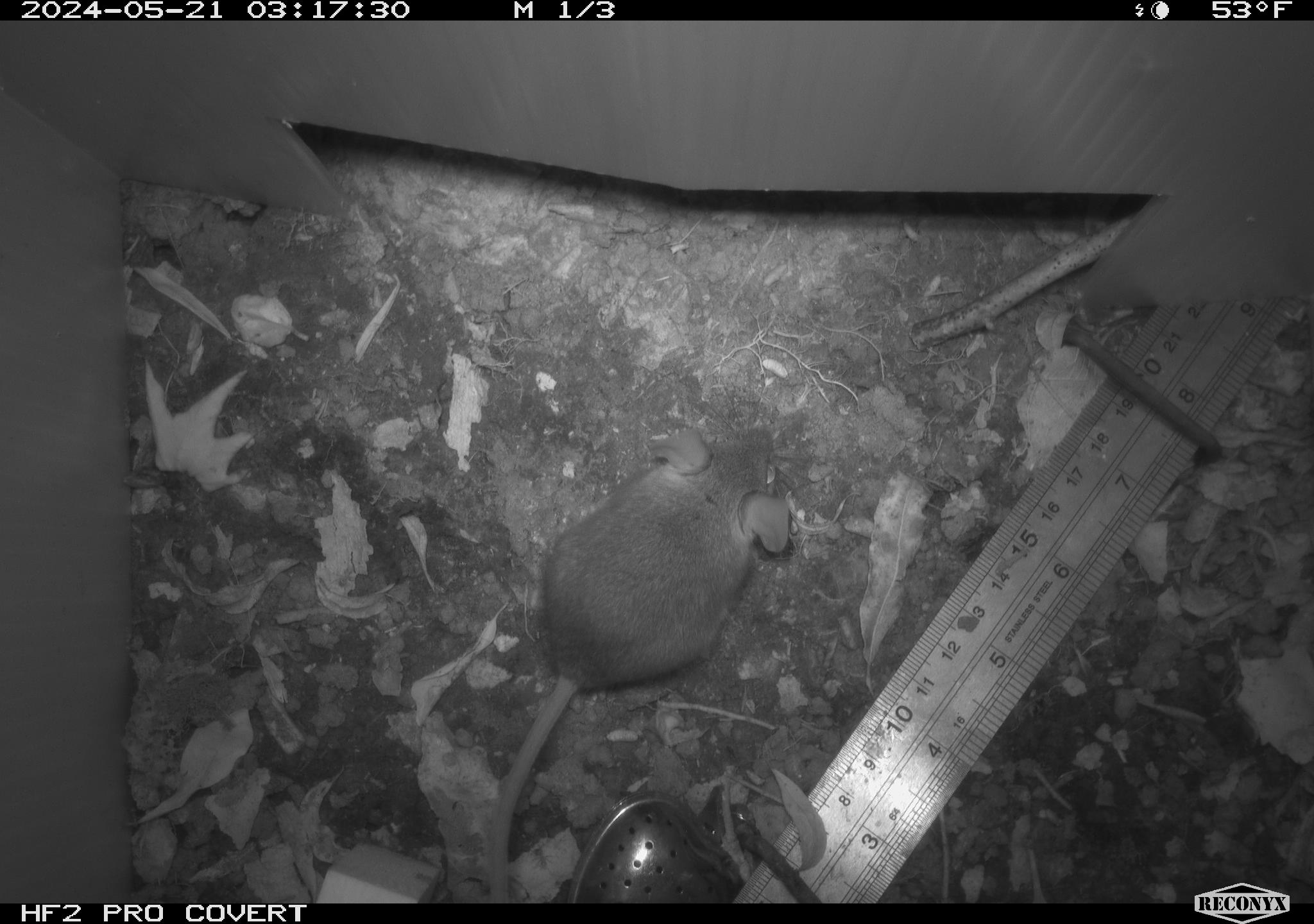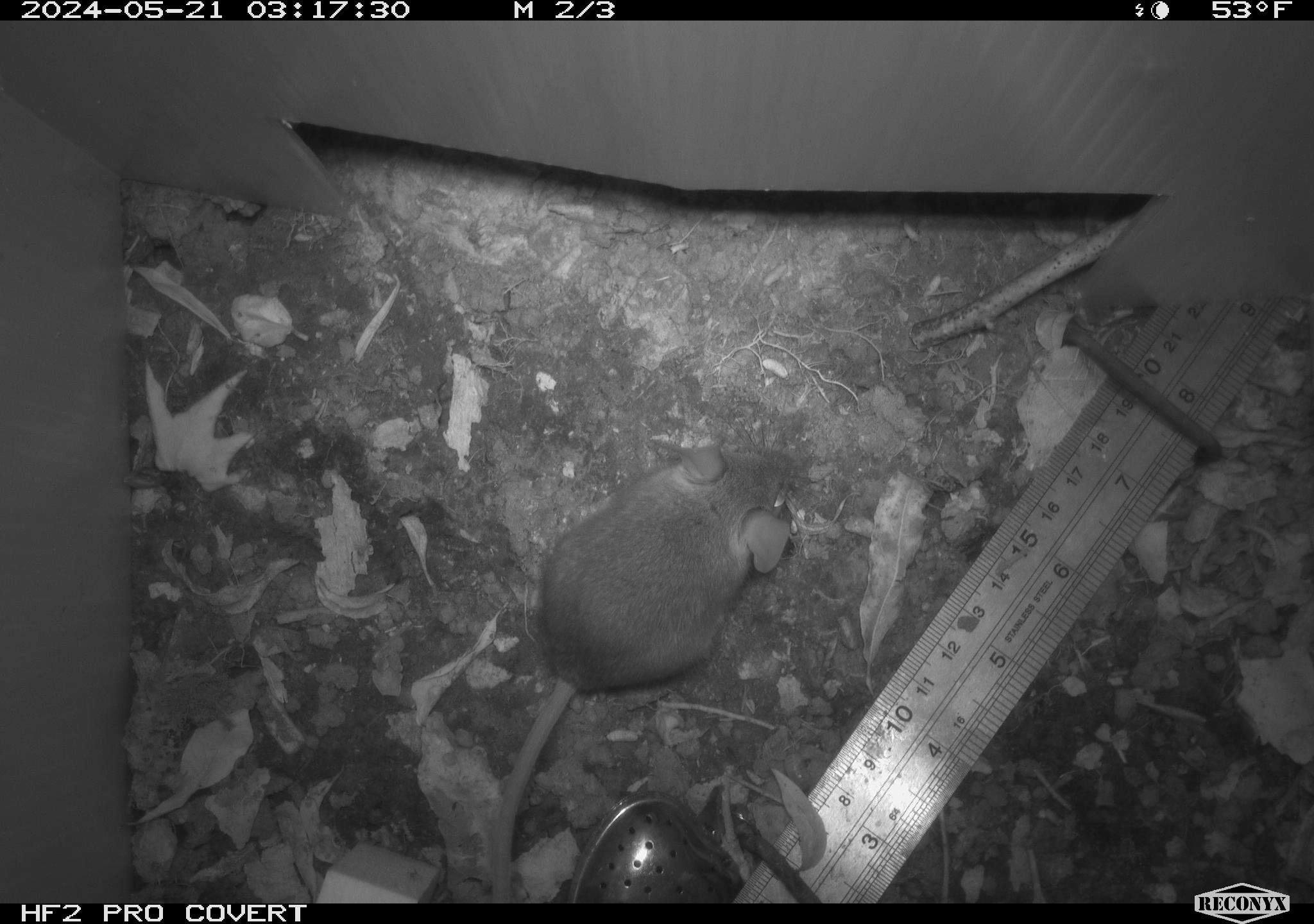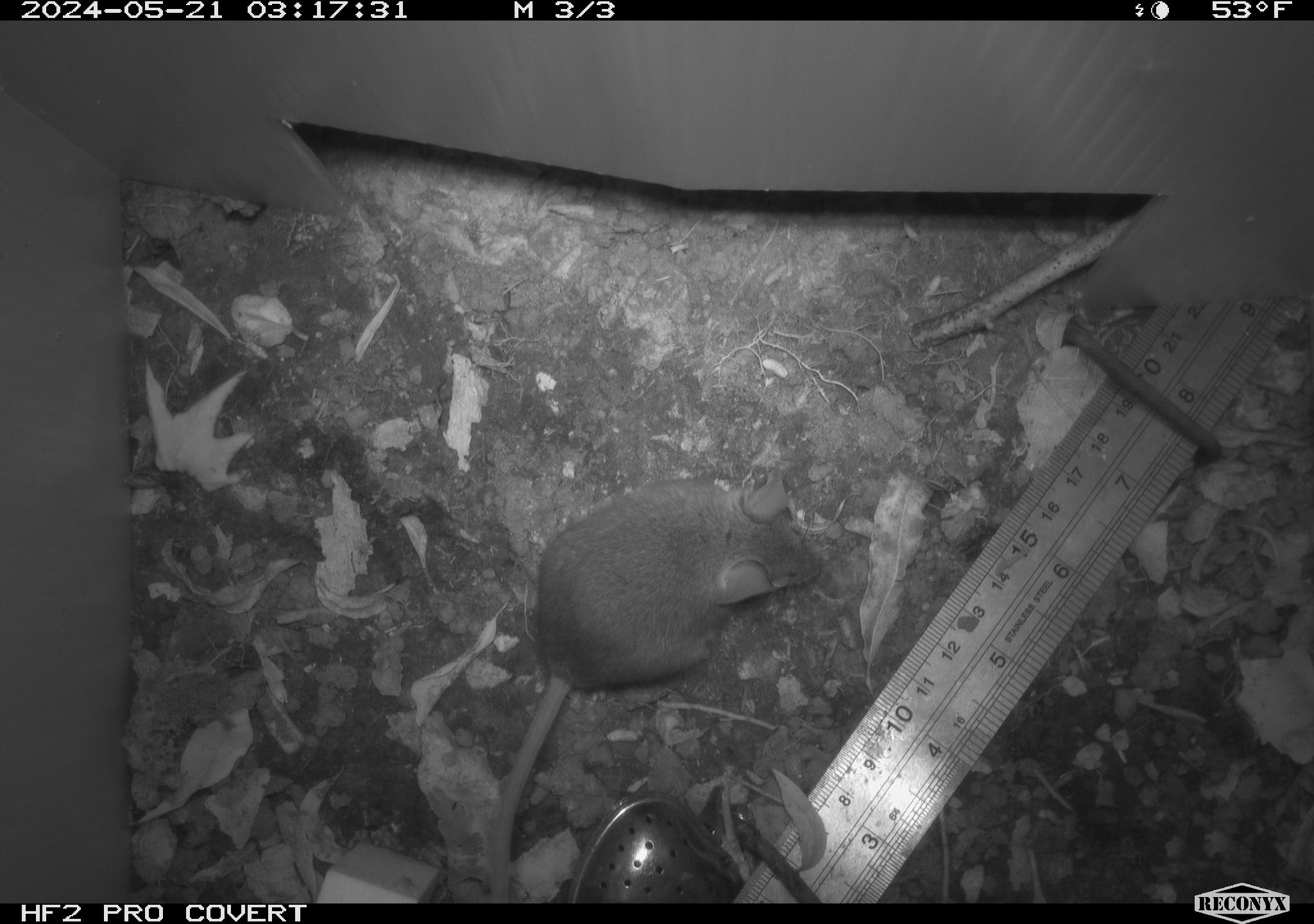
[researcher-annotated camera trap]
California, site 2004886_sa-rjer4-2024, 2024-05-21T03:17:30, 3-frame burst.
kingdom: Animalia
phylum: Chordata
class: Mammalia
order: Rodentia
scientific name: Rodentia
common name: mouse species